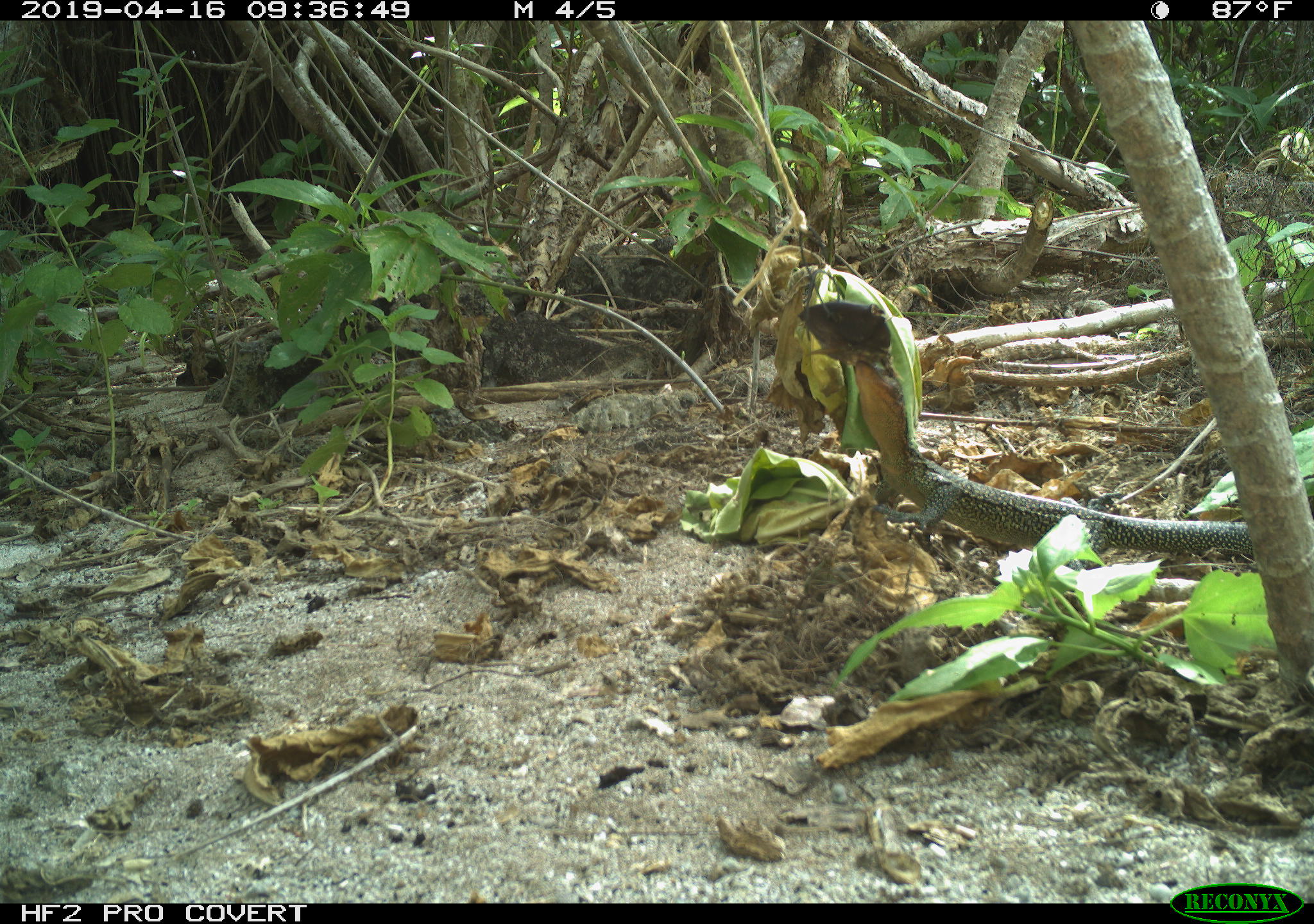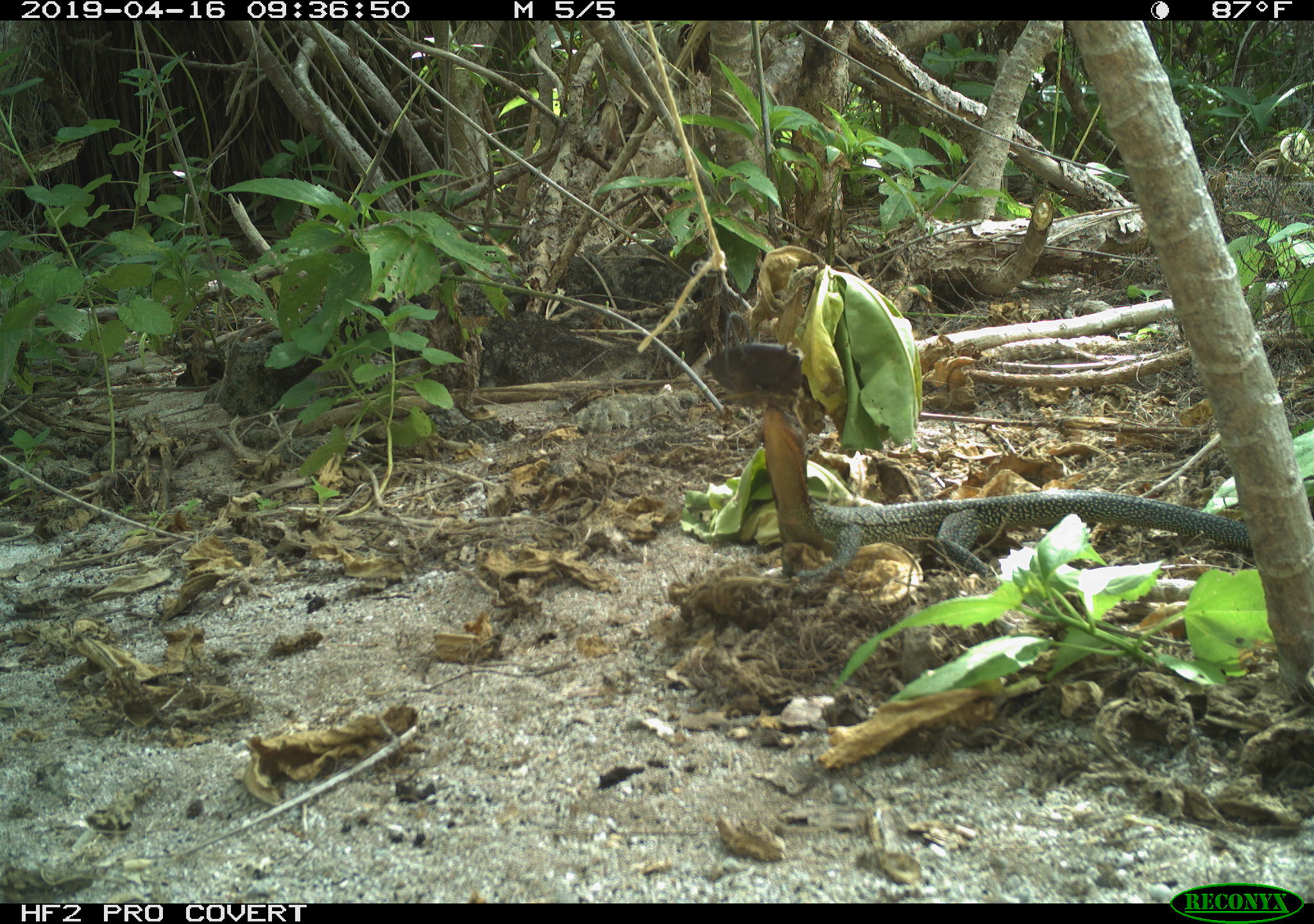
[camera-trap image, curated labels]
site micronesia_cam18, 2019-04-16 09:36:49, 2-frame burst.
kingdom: Animalia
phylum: Chordata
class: Reptilia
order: Squamata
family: Varanidae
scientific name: Varanidae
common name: monitor lizard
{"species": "monitor lizard (Varanidae)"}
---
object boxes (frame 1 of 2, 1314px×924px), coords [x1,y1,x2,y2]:
monitor lizard: [838,354,1289,570]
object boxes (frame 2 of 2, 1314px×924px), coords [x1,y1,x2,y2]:
monitor lizard: [756,390,1262,612]